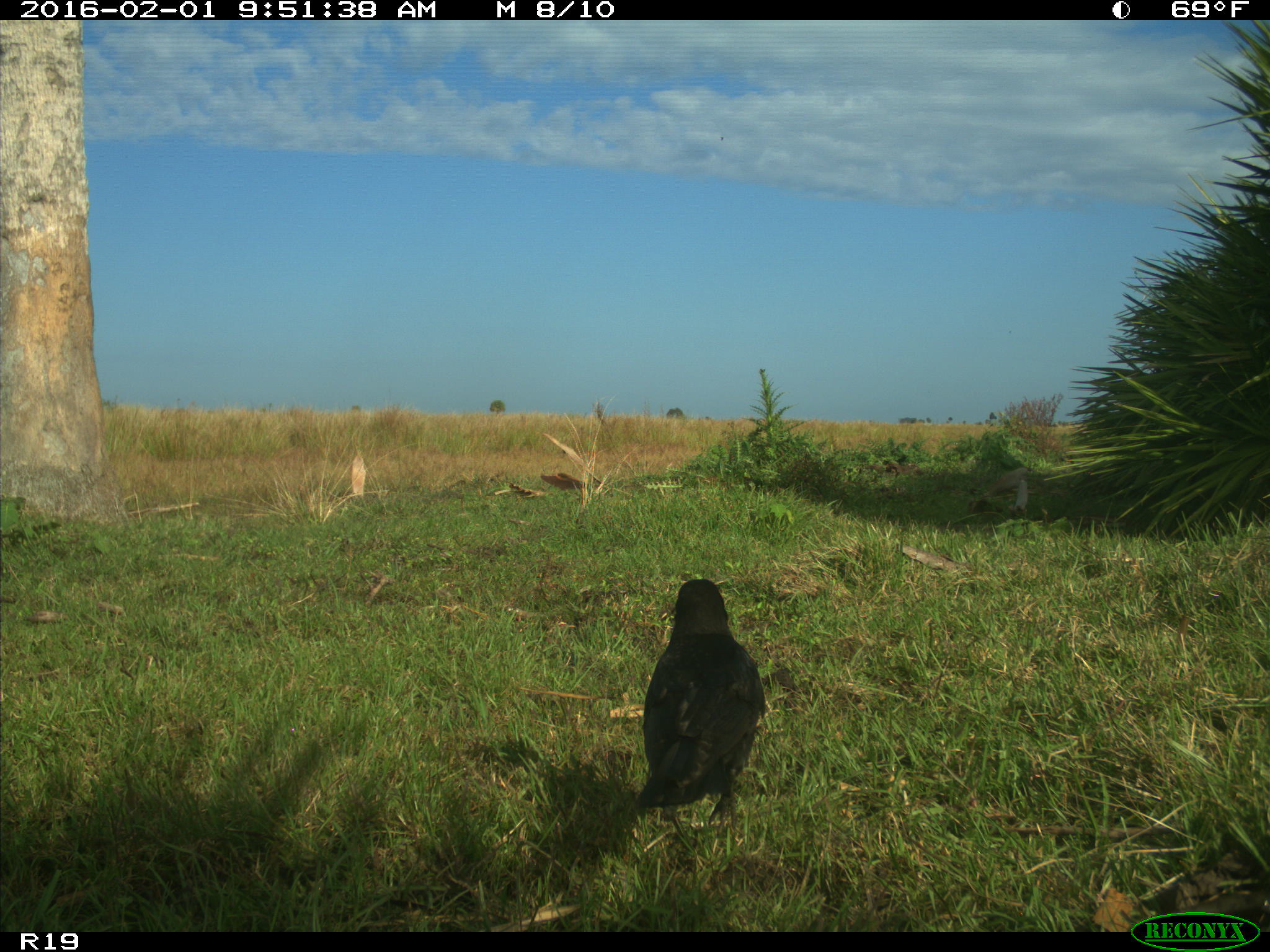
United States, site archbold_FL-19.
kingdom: Animalia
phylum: Chordata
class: Aves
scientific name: Aves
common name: birds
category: unidentified bird